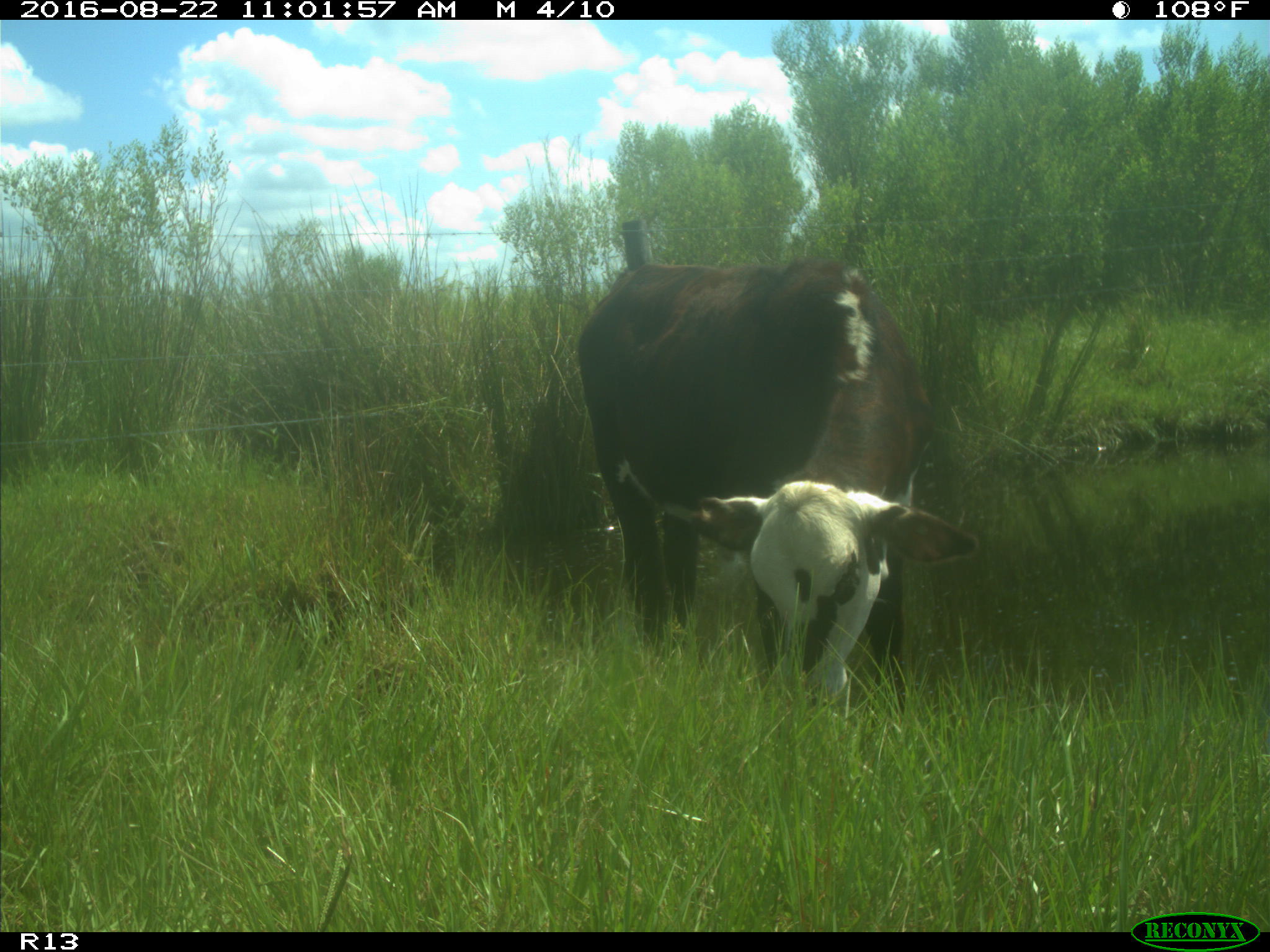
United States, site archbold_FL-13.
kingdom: Animalia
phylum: Chordata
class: Mammalia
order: Artiodactyla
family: Bovidae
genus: Bos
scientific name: Bos taurus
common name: domestic cow